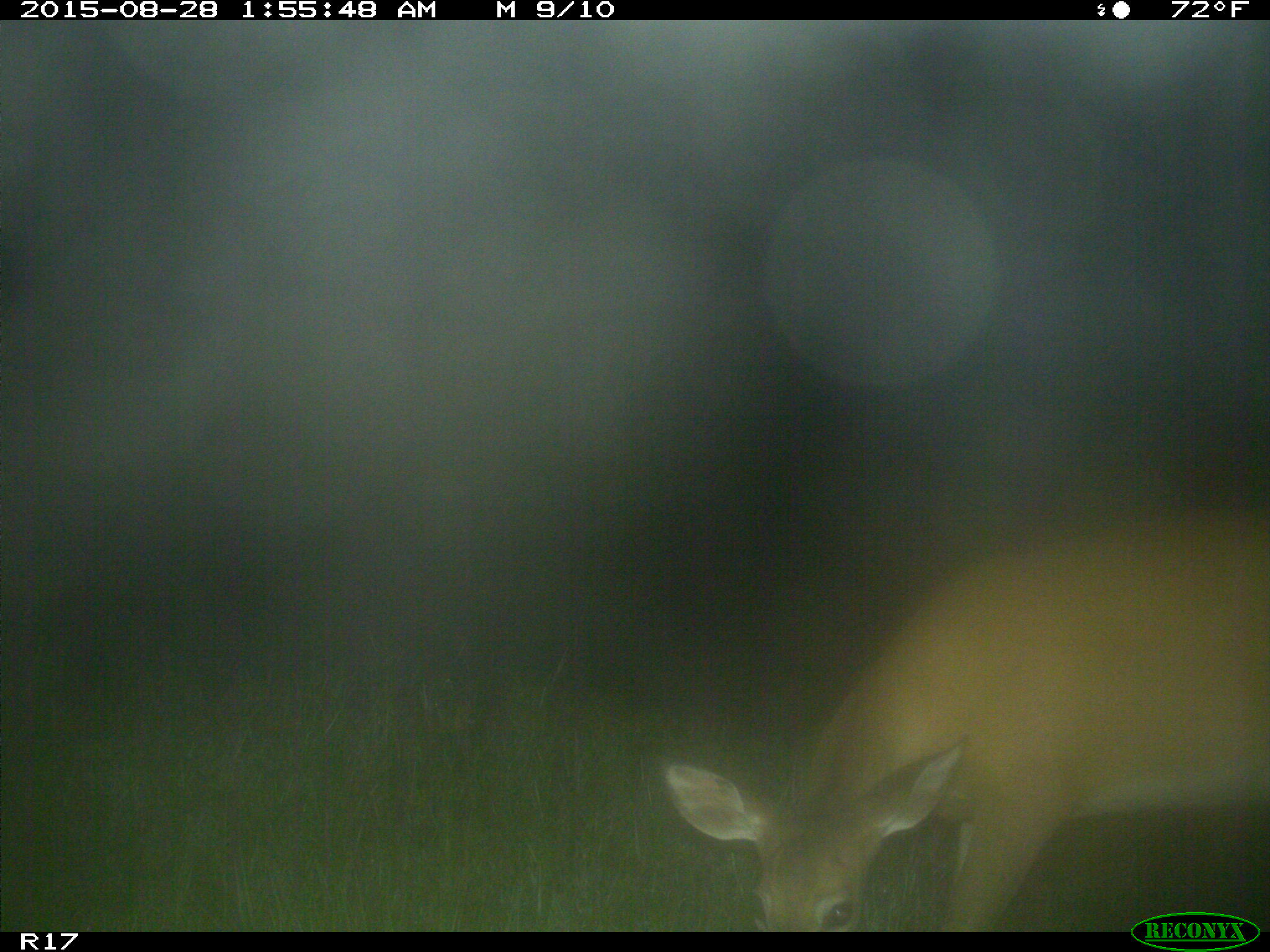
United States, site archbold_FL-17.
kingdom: Animalia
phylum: Chordata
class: Mammalia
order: Artiodactyla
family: Cervidae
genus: Odocoileus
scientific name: Odocoileus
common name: deer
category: unidentified deer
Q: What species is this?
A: Unidentified deer (deer) (Odocoileus).